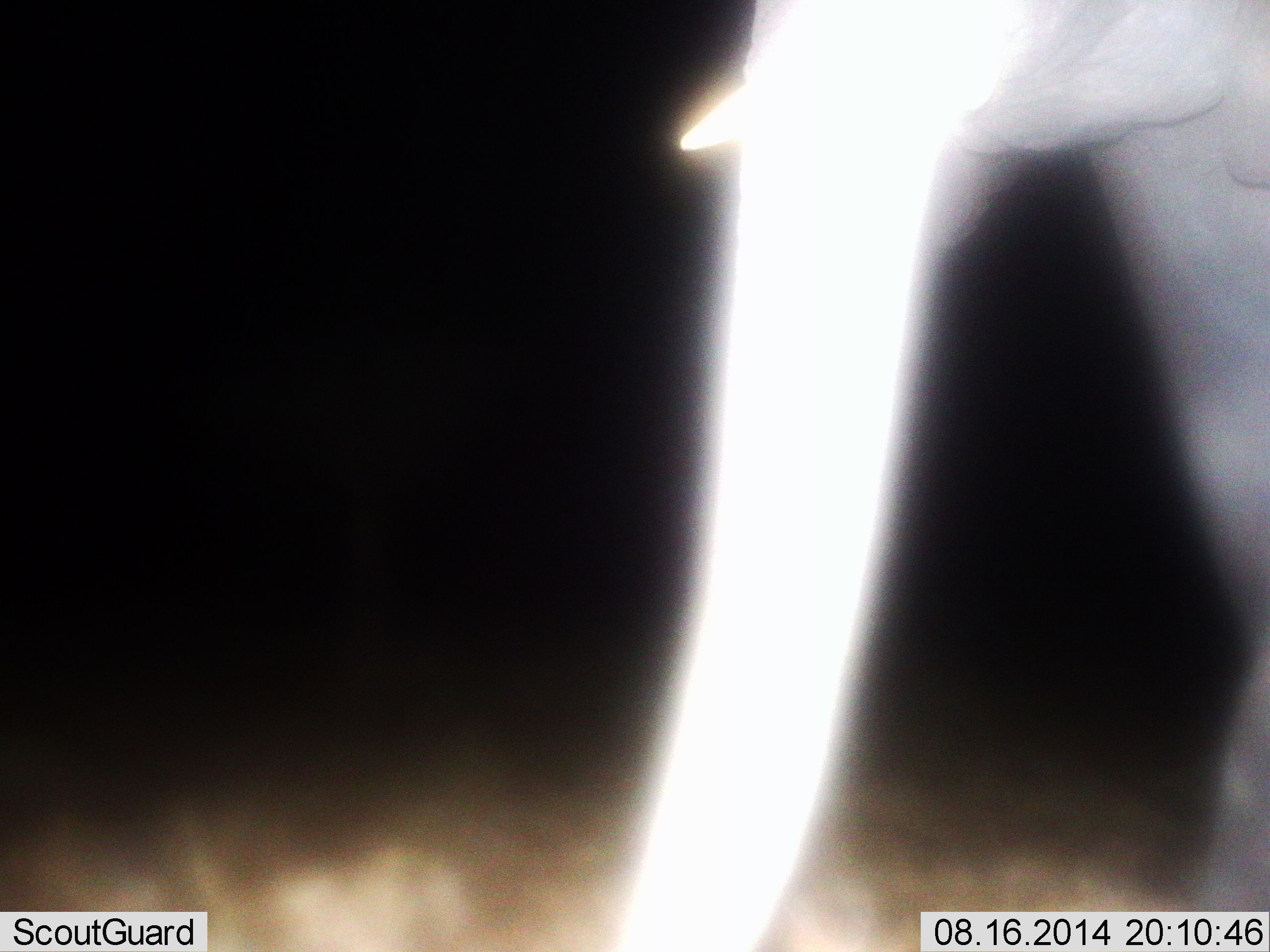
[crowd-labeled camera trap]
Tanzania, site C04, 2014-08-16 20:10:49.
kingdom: Animalia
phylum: Chordata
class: Mammalia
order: Proboscidea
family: Elephantidae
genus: Loxodonta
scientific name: Loxodonta africana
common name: african bush elephant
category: elephant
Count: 1.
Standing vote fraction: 70%.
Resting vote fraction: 0%.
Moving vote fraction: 30%.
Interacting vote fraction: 0%.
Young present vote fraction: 0%.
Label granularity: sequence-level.